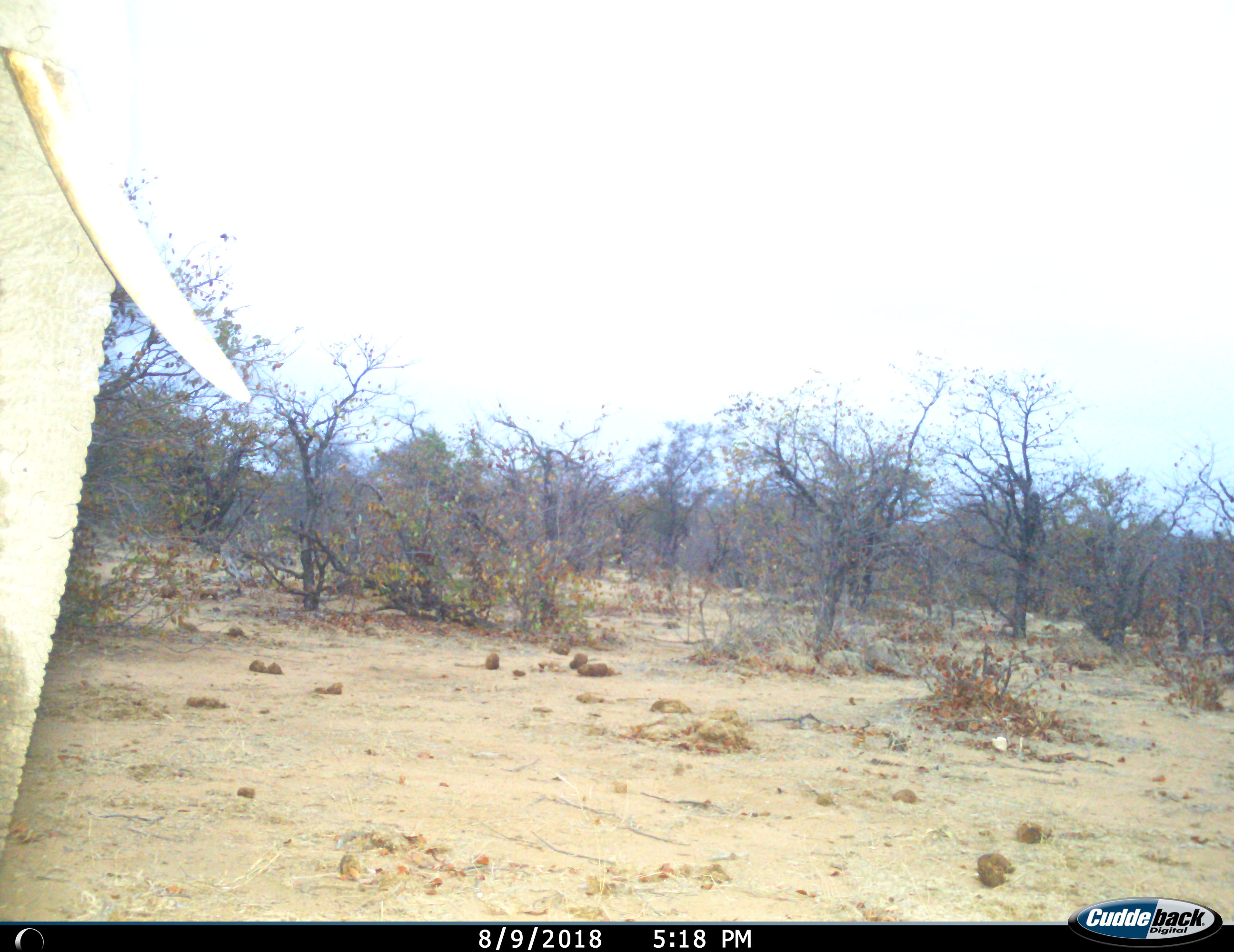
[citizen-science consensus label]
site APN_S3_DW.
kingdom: Animalia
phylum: Chordata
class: Mammalia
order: Proboscidea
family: Elephantidae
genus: Loxodonta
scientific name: Loxodonta africana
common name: african bush elephant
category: elephant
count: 1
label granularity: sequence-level